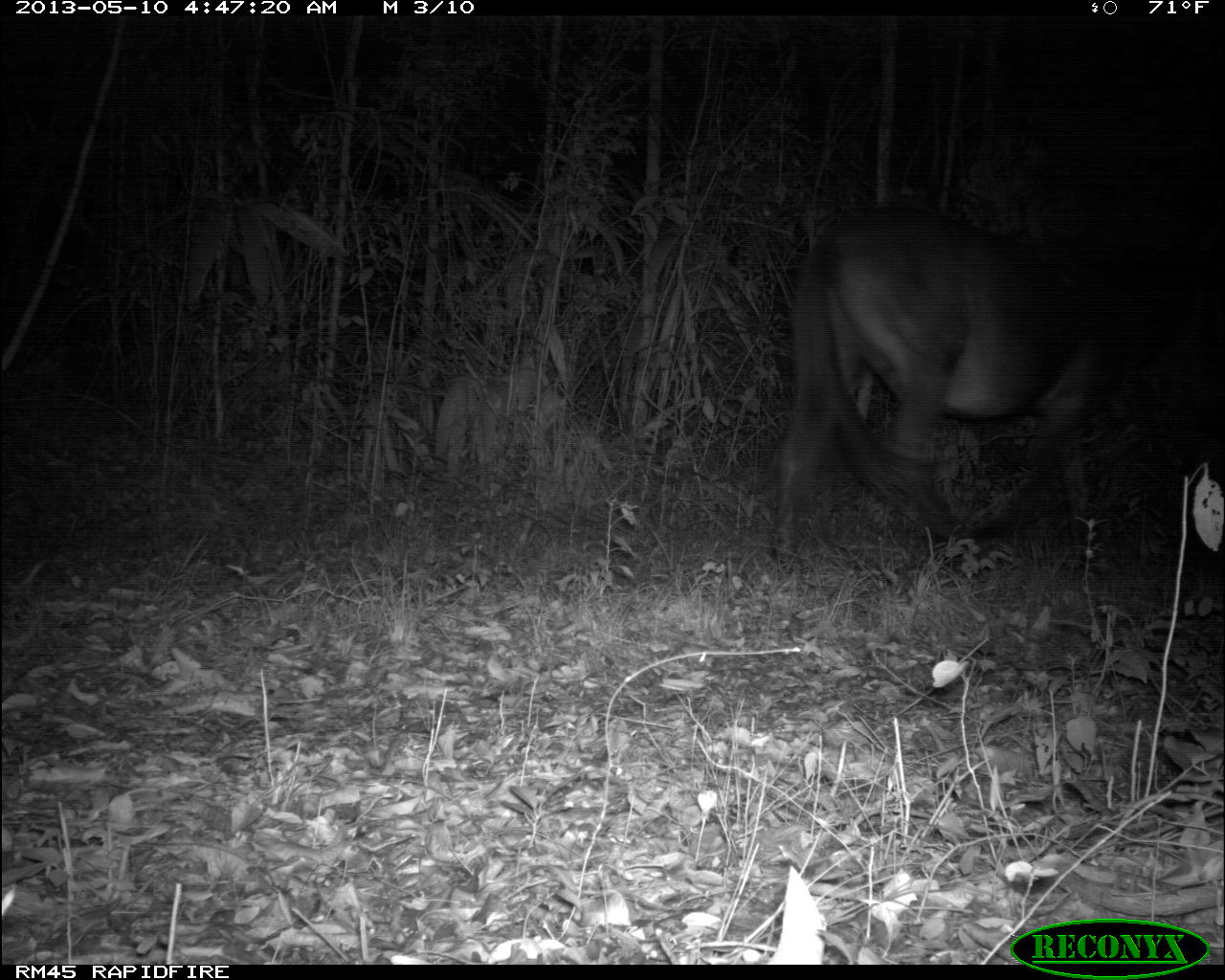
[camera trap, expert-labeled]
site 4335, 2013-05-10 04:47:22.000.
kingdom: Animalia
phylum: Chordata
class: Mammalia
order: Perissodactyla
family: Equidae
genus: Equus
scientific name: Equus ferus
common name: wild horse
Equus ferus (wild horse), count 1.